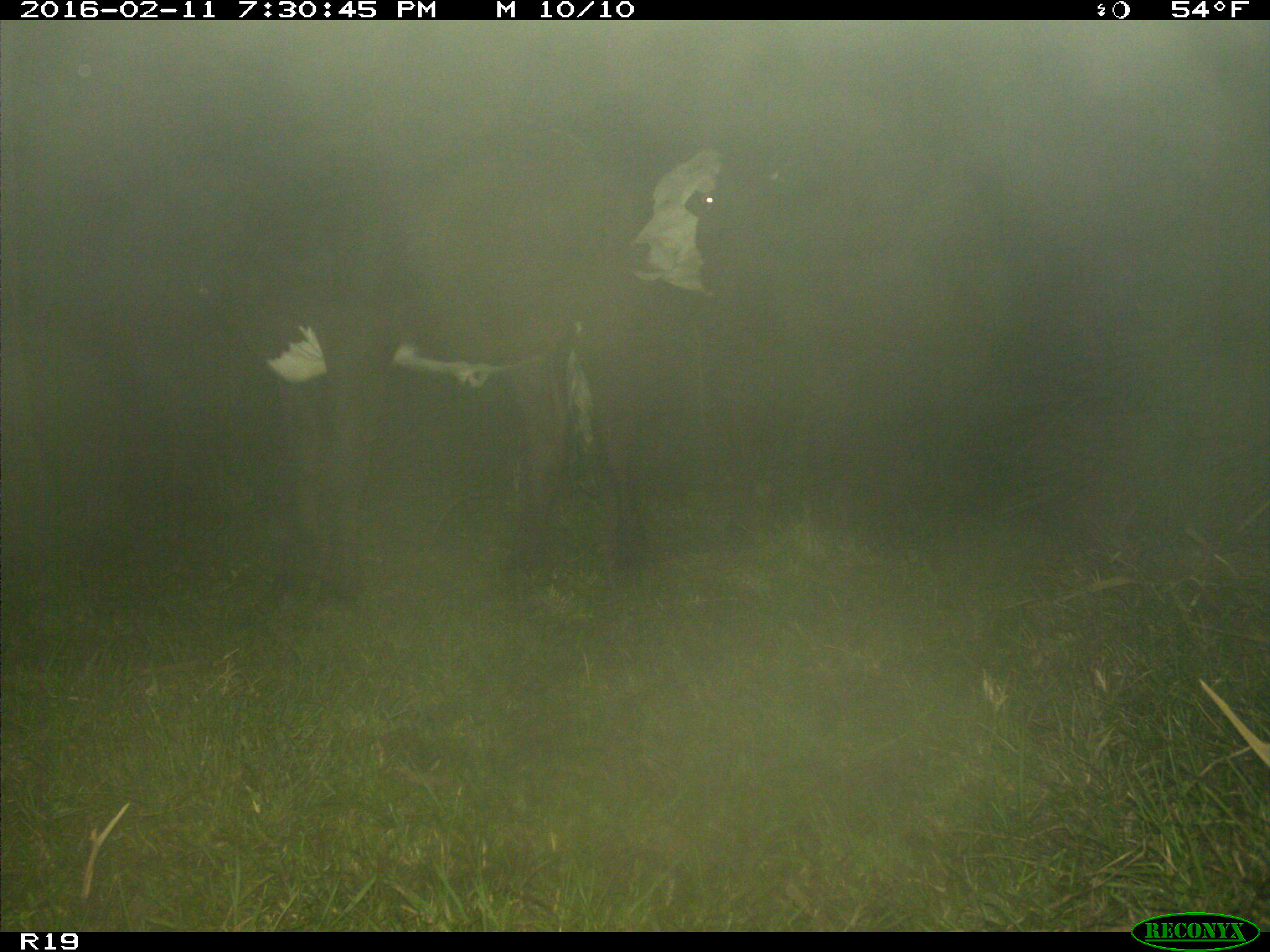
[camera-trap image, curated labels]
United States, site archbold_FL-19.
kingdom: Animalia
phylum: Chordata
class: Mammalia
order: Artiodactyla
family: Bovidae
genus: Bos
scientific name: Bos taurus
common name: domestic cow